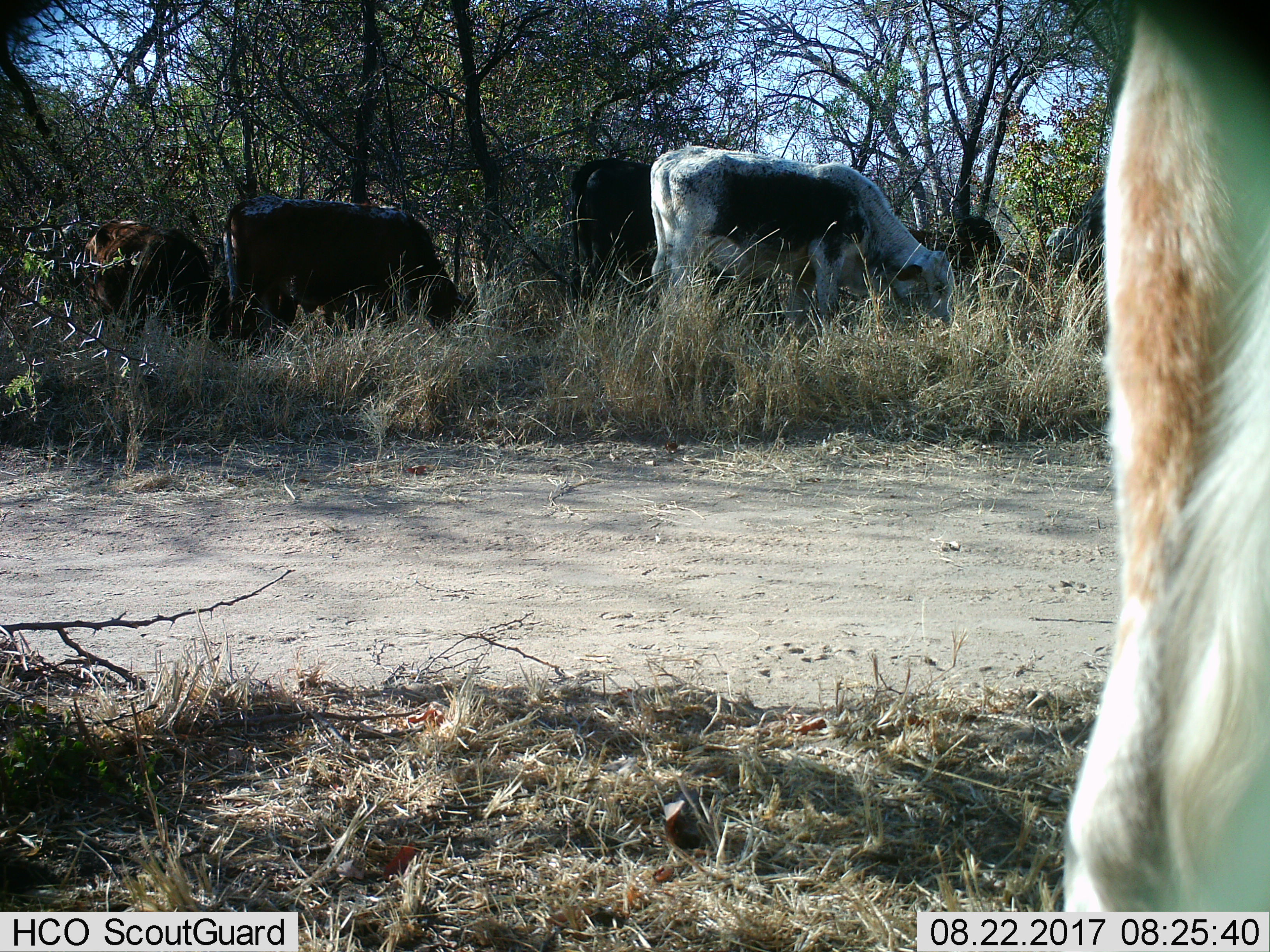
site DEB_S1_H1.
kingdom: Animalia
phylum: Chordata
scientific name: Vertebrata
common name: domestic animal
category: domesticanimal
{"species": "domesticanimal (domestic animal) (Vertebrata)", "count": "7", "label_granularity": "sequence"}